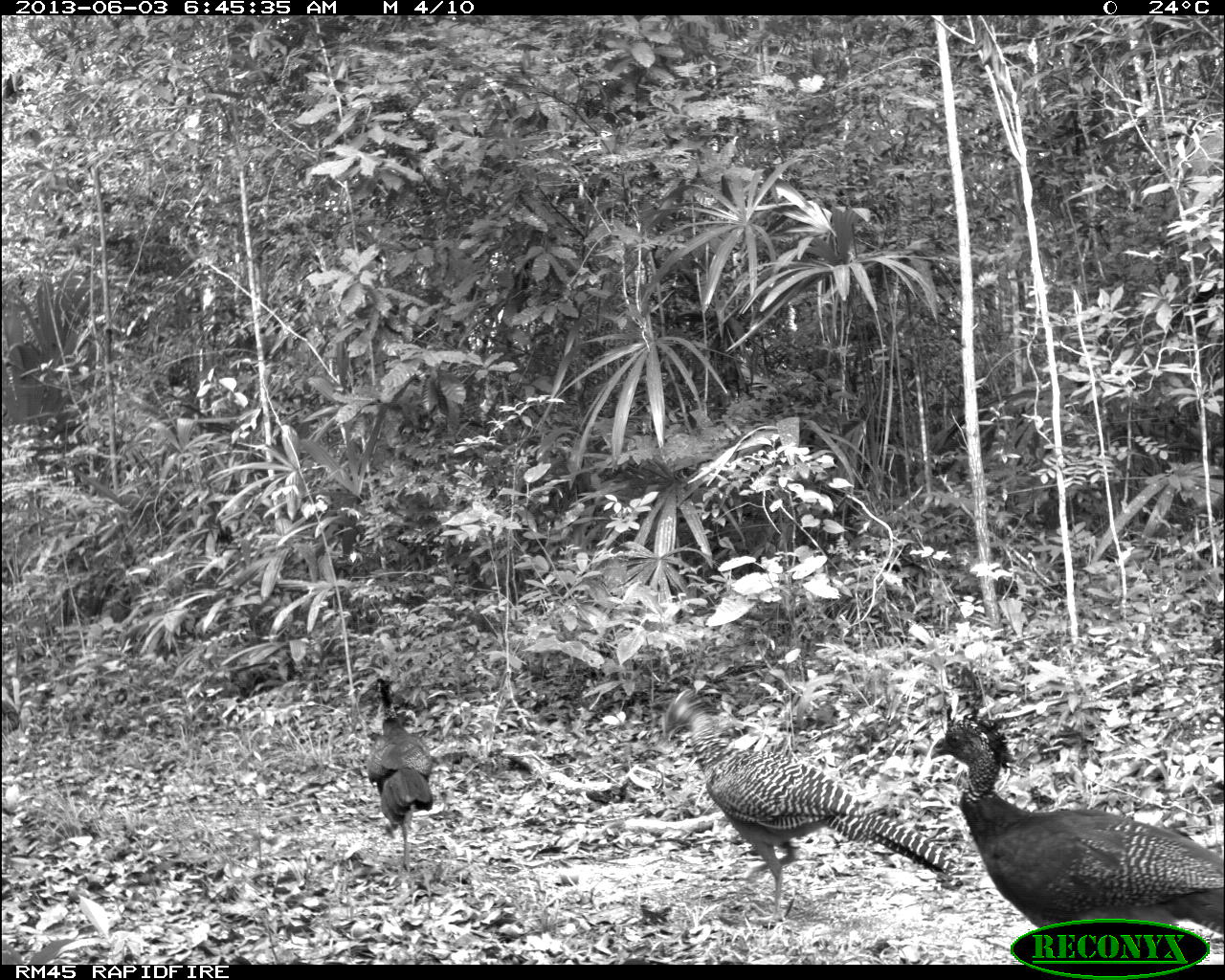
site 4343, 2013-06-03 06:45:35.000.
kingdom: Animalia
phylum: Chordata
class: Aves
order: Galliformes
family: Cracidae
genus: Crax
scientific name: Crax rubra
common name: great curassow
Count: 3.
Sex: female.